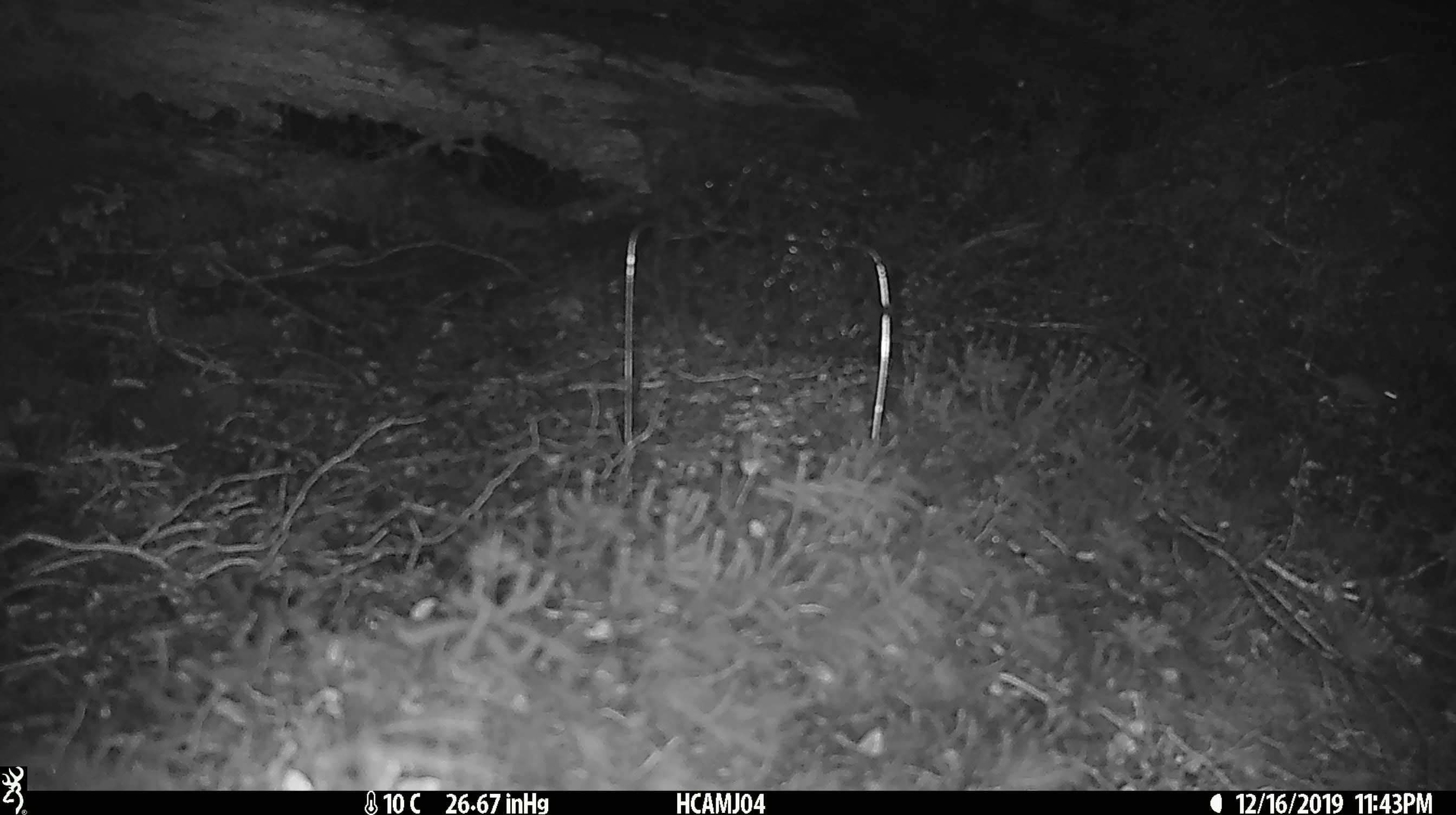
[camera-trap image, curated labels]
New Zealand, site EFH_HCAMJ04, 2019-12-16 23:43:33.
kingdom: Animalia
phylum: Chordata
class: Mammalia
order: Rodentia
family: Muridae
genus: Mus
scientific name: Mus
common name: mouse